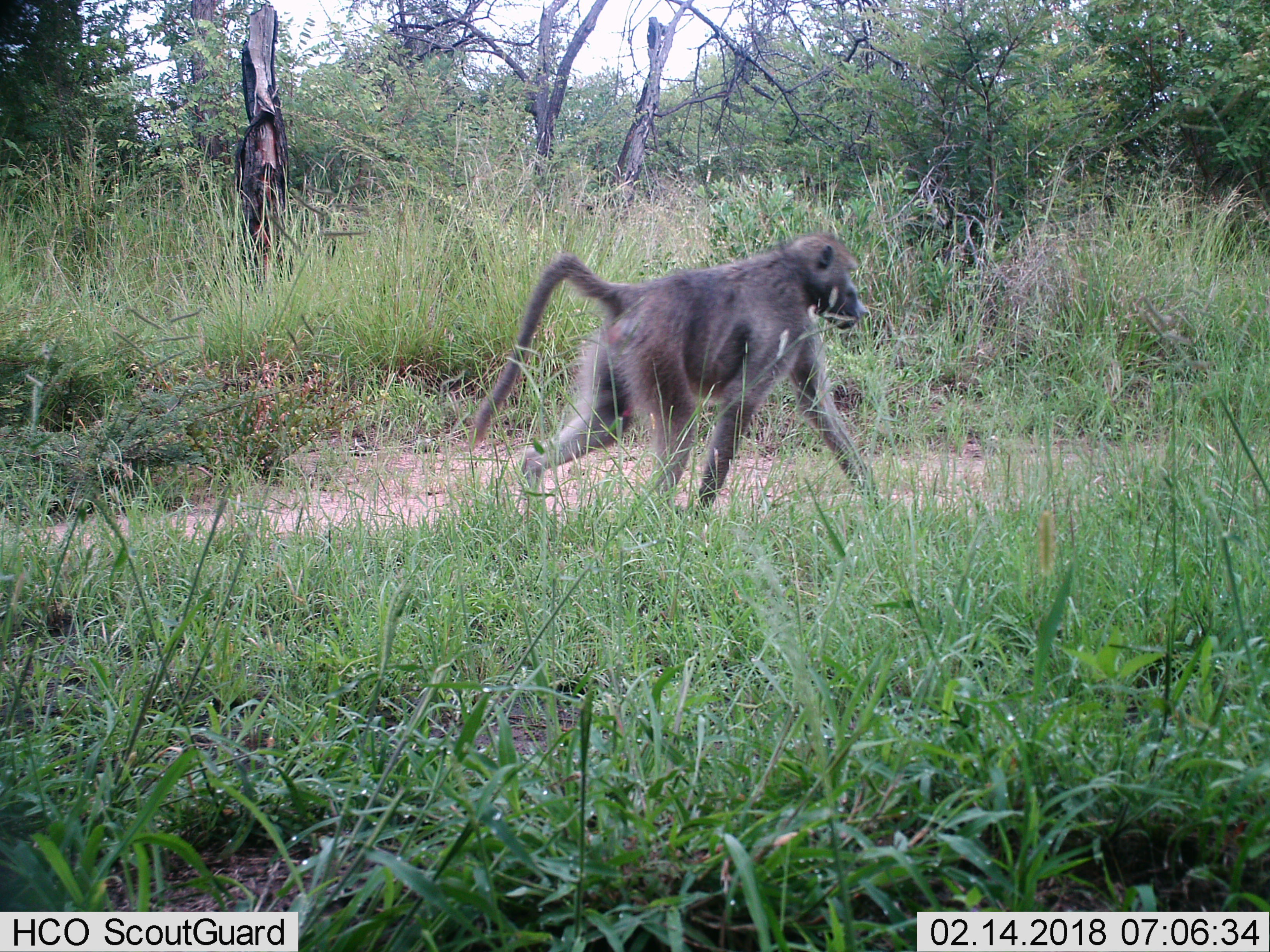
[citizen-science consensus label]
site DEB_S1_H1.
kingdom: Animalia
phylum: Chordata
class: Mammalia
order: Primates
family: Cercopithecidae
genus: Papio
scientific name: Papio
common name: baboon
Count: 1.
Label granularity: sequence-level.